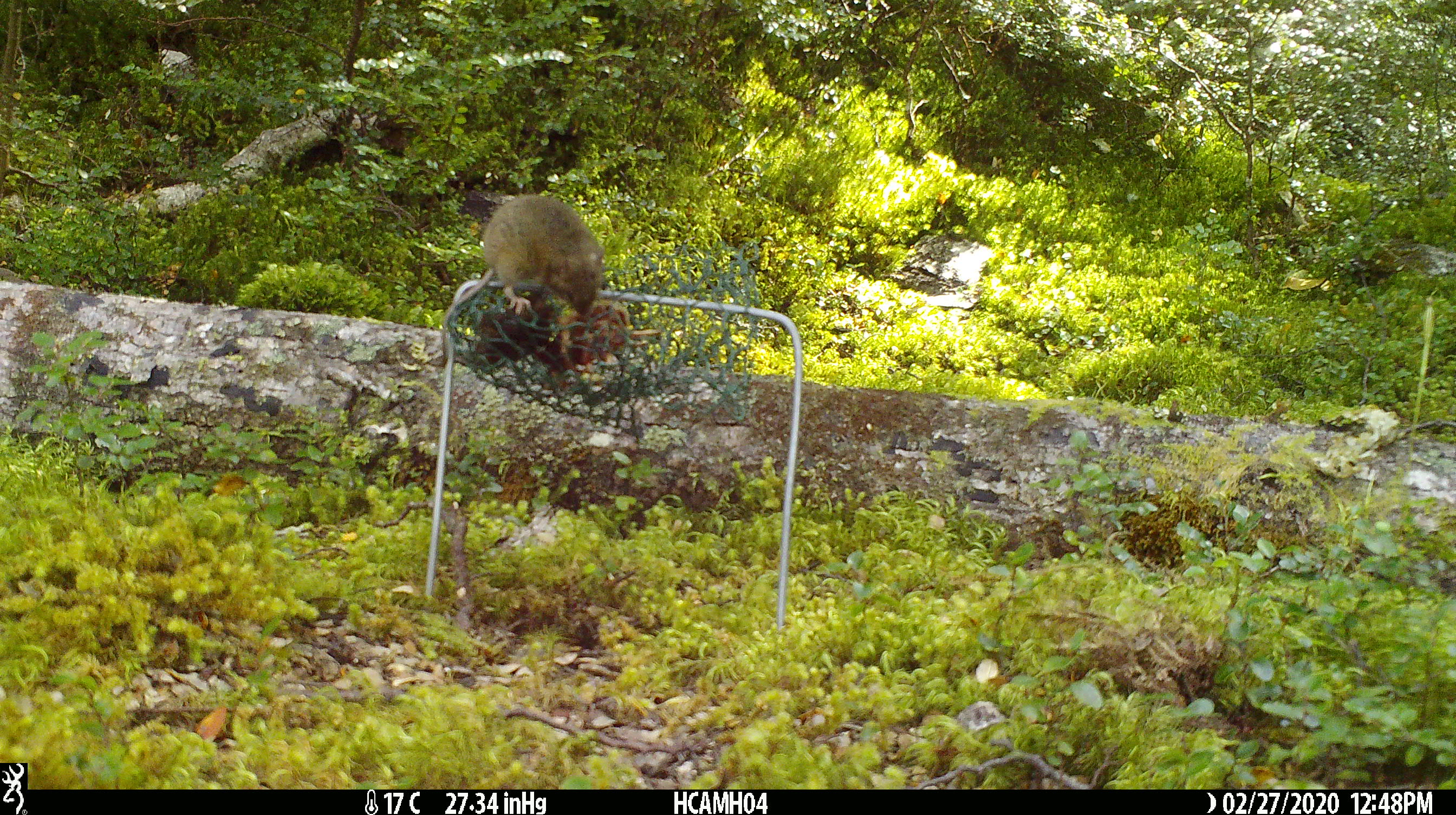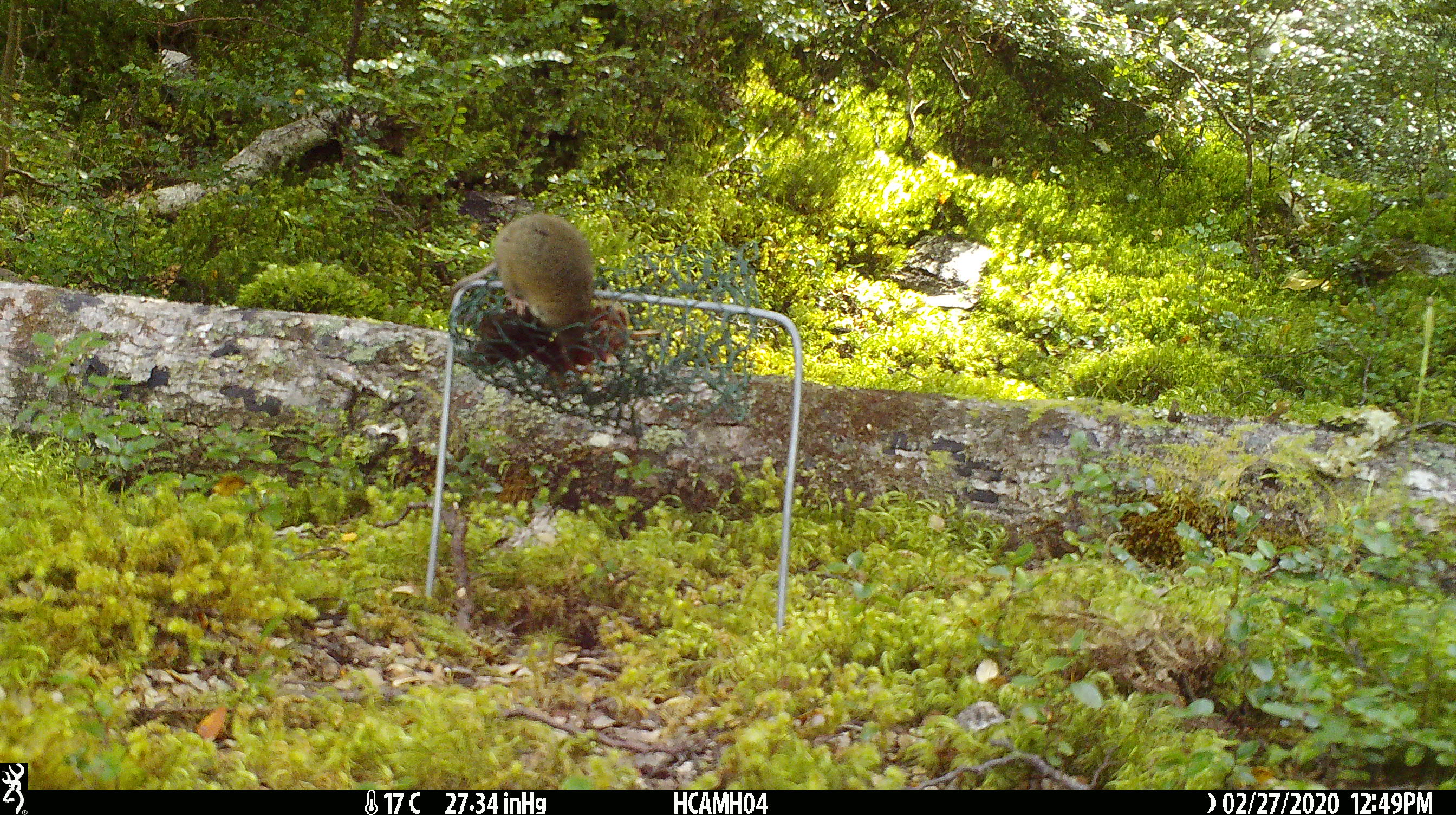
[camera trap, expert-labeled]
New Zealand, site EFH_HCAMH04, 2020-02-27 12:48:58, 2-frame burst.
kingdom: Animalia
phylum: Chordata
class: Mammalia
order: Rodentia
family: Muridae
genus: Mus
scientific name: Mus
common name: mouse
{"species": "mouse (Mus)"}